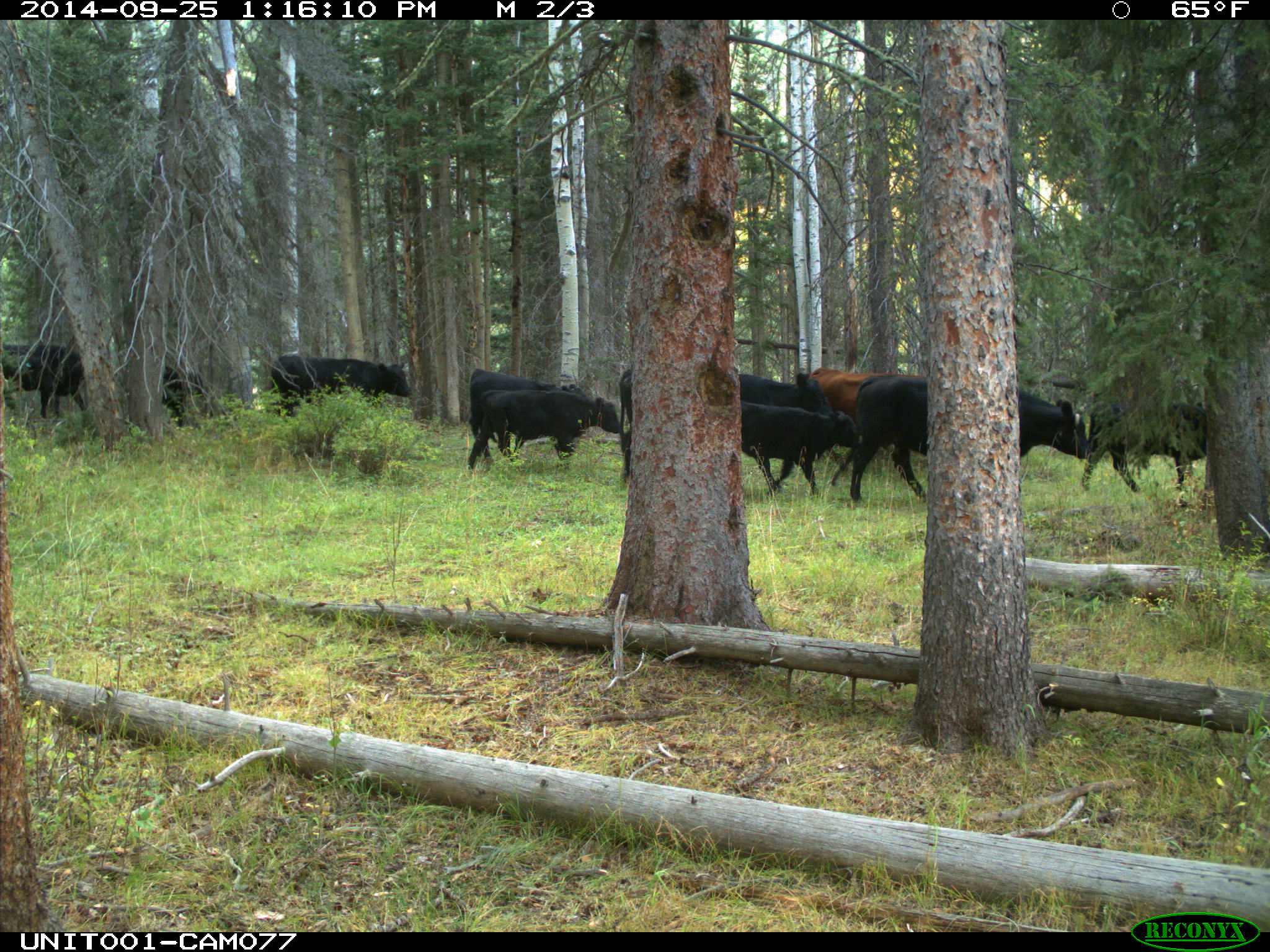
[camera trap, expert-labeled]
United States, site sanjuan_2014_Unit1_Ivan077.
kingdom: Animalia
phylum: Chordata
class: Mammalia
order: Artiodactyla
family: Bovidae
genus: Bos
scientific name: Bos taurus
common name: domestic cow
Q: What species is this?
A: Bos taurus (domestic cow).